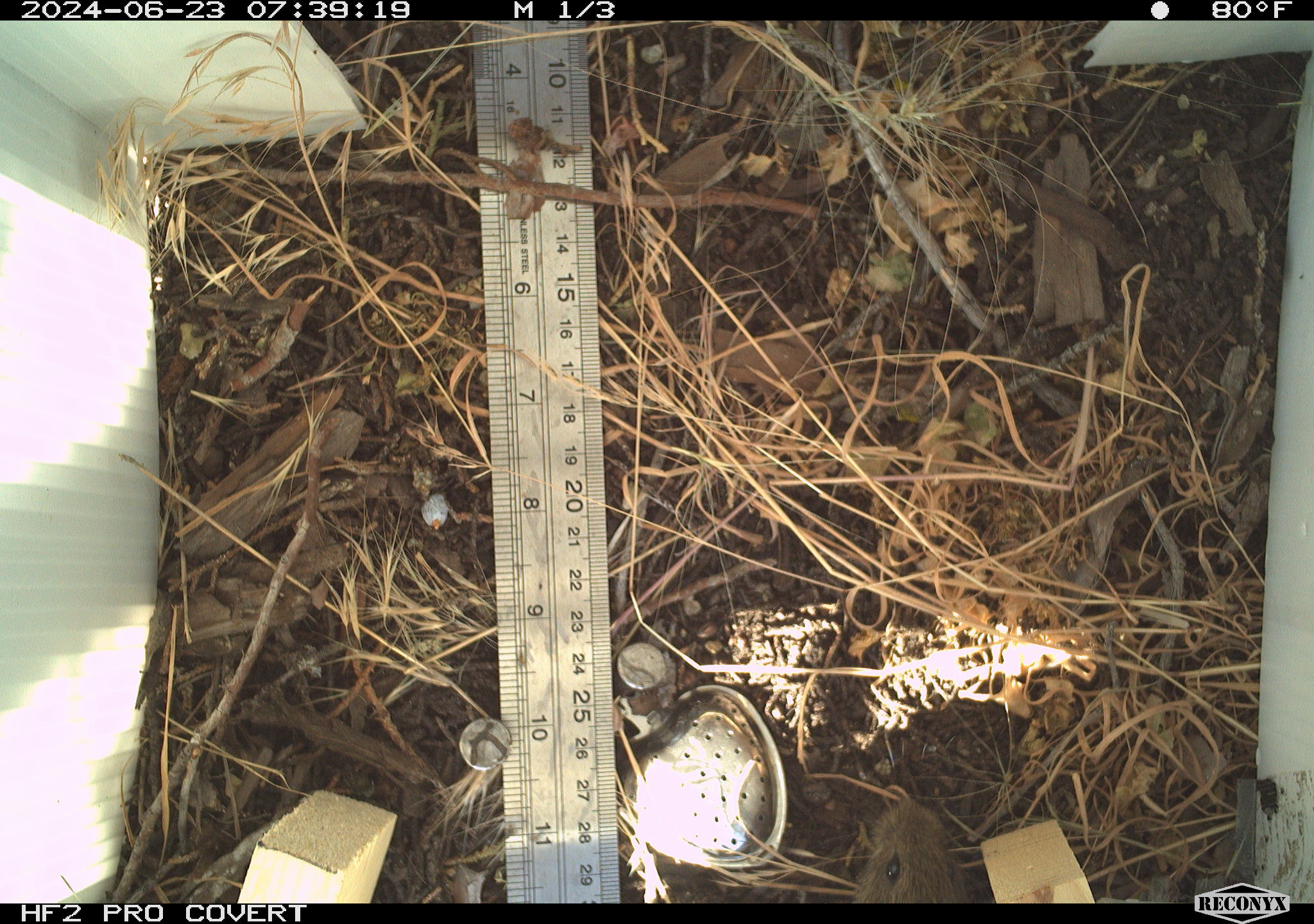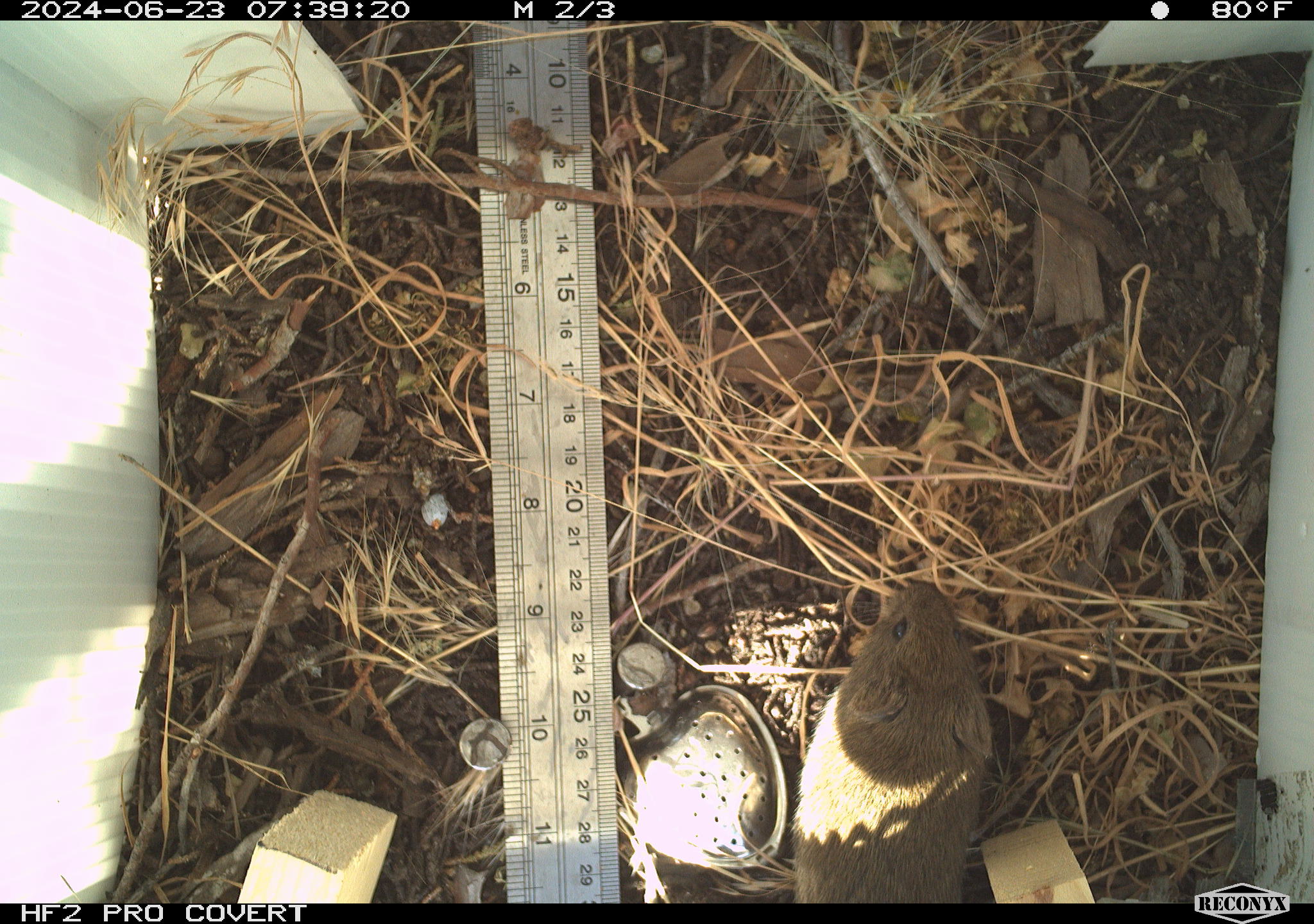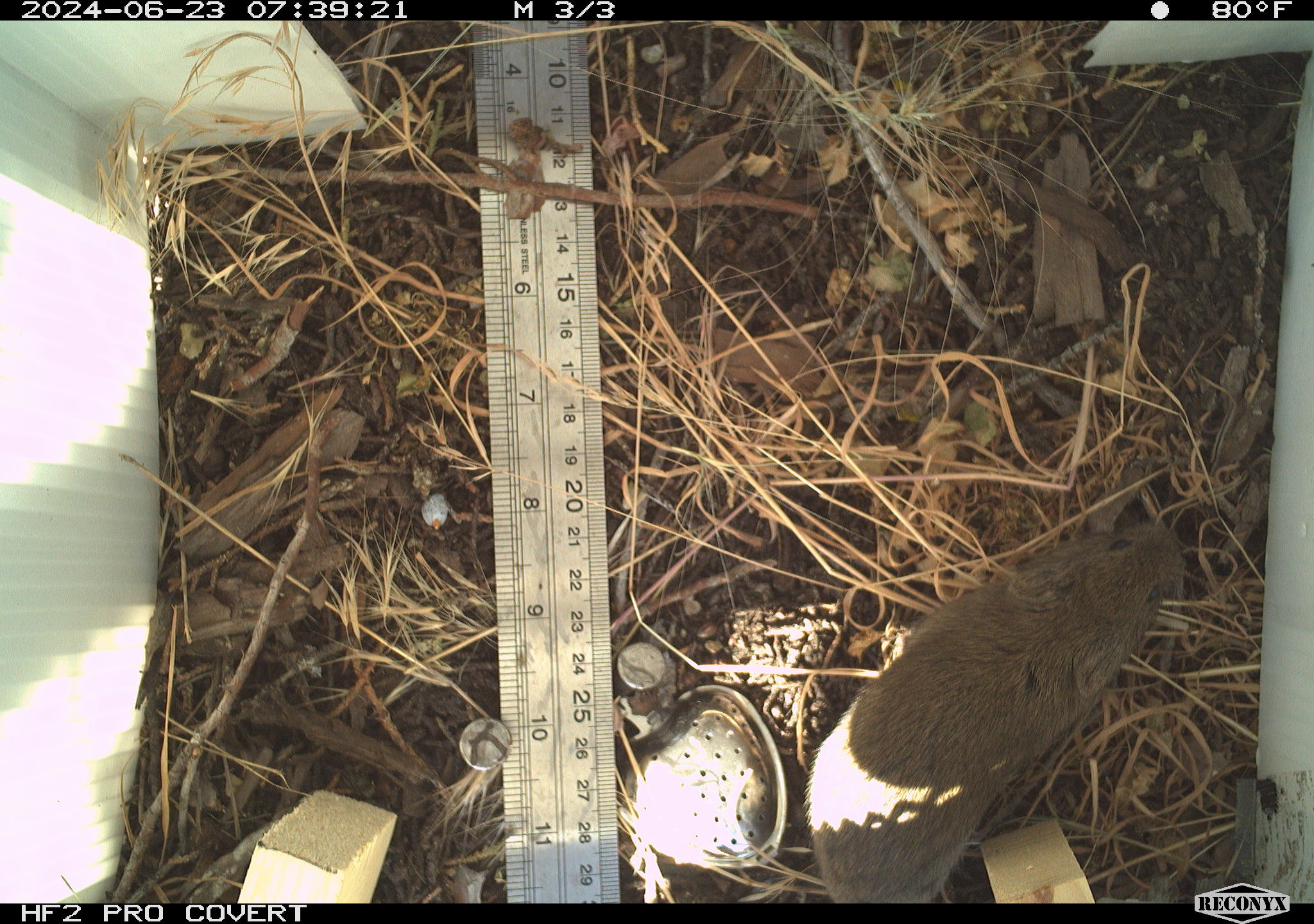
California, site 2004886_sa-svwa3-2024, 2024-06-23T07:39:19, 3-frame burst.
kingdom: Animalia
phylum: Chordata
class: Mammalia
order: Rodentia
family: Cricetidae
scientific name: Arvicolinae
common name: voles, lemmings, and muskrats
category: arvicolinae subfamily